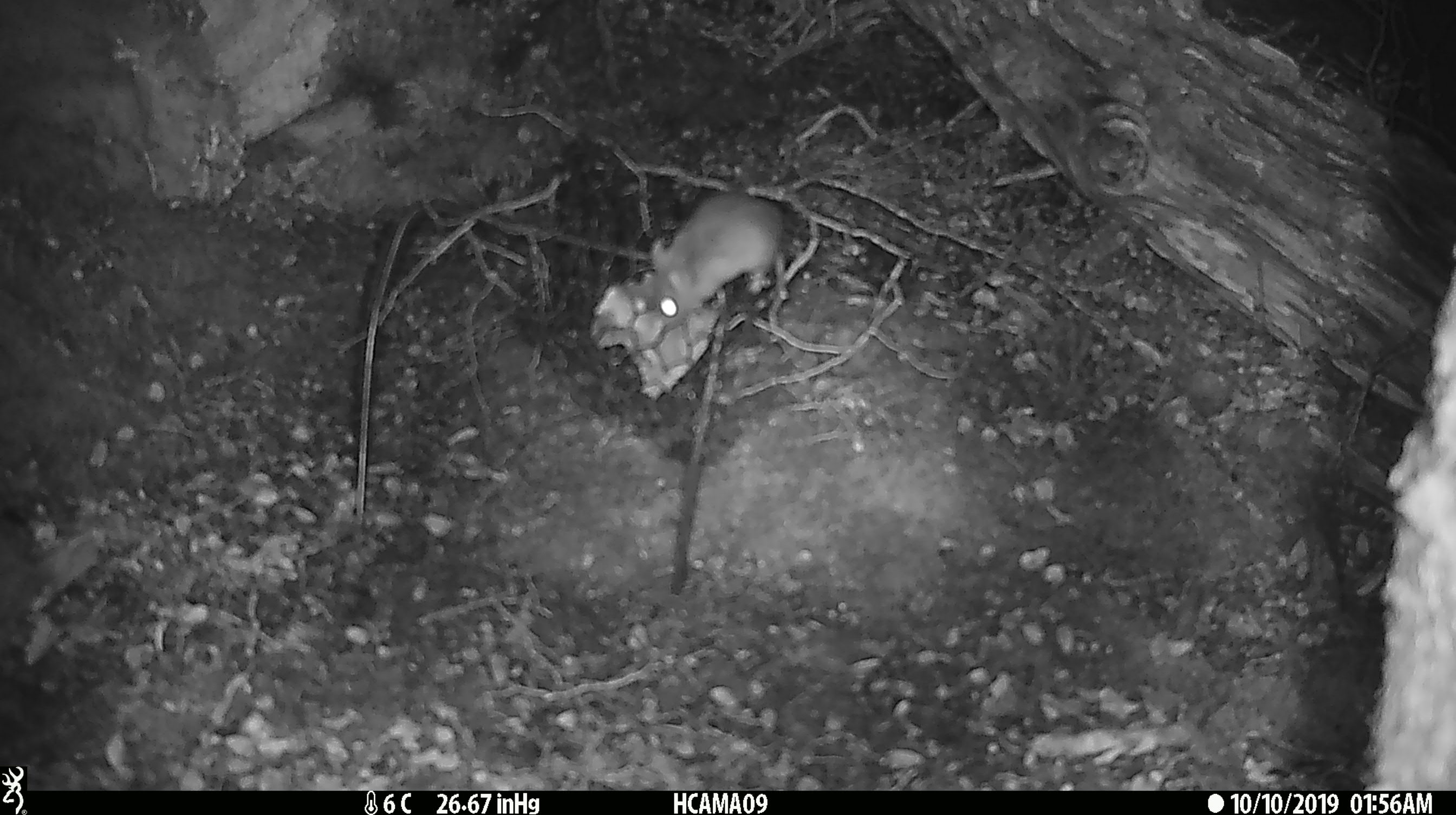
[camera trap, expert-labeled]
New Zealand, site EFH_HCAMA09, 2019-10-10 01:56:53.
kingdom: Animalia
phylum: Chordata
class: Mammalia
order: Rodentia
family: Muridae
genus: Mus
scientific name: Mus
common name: mouse